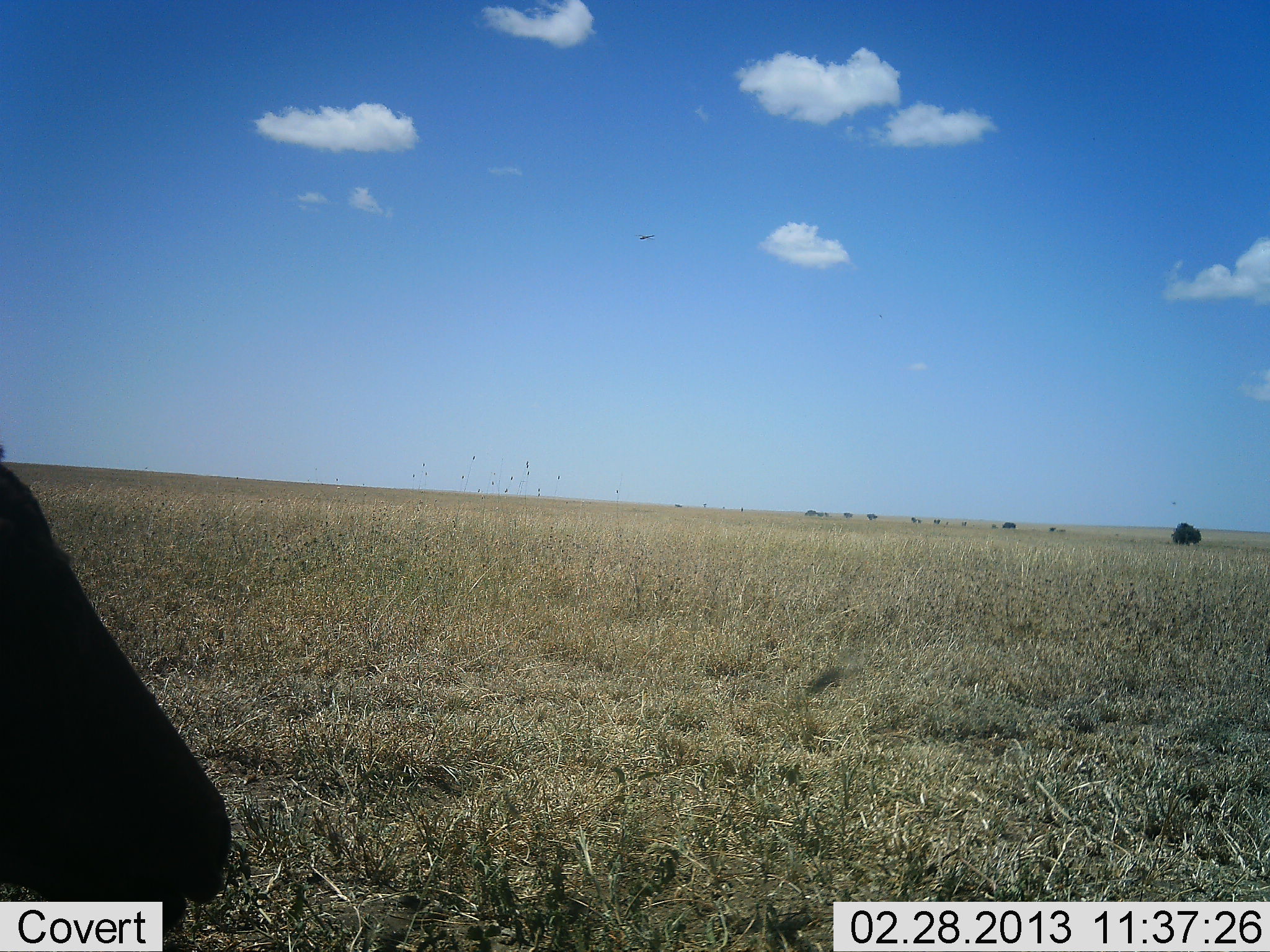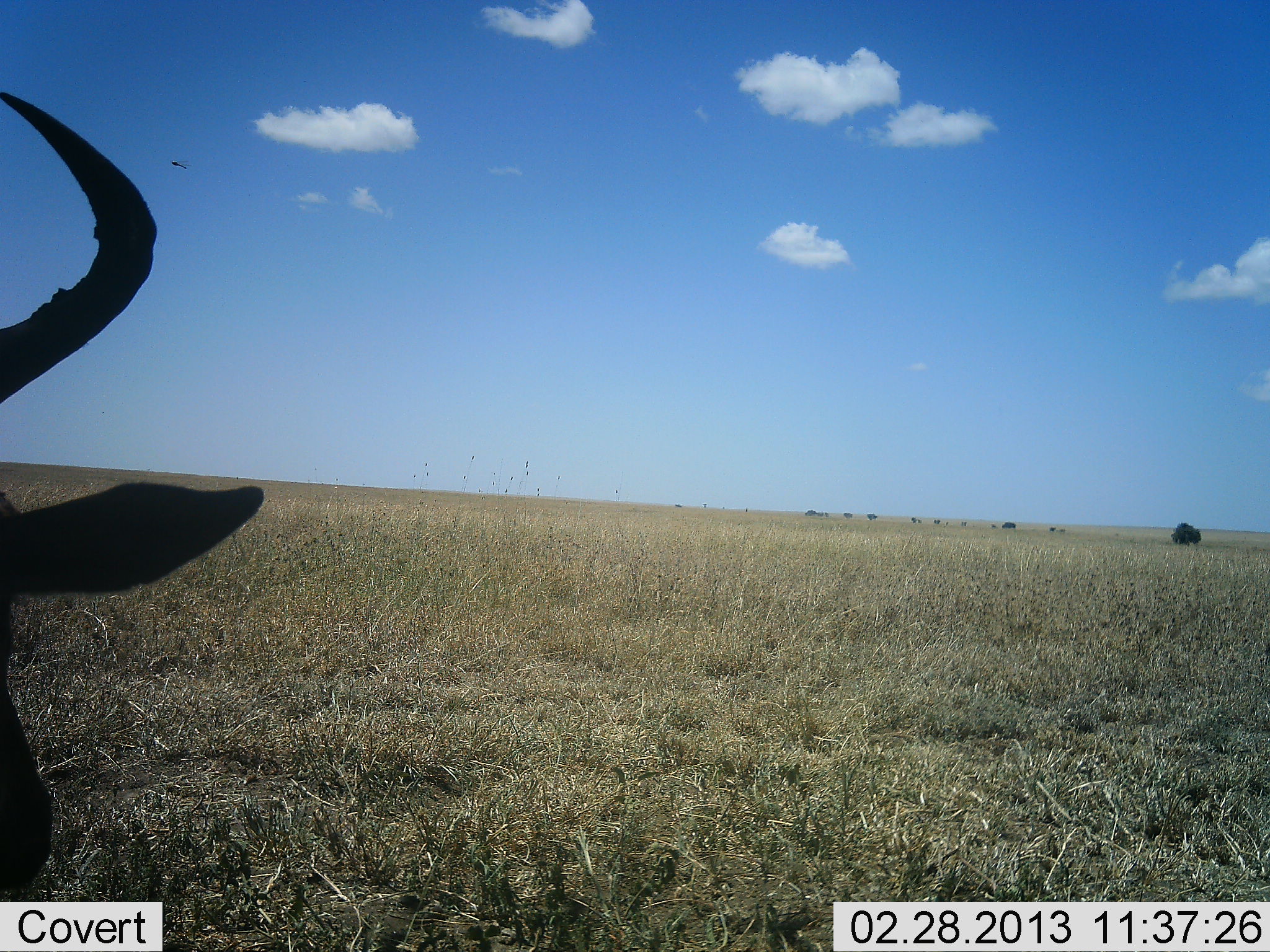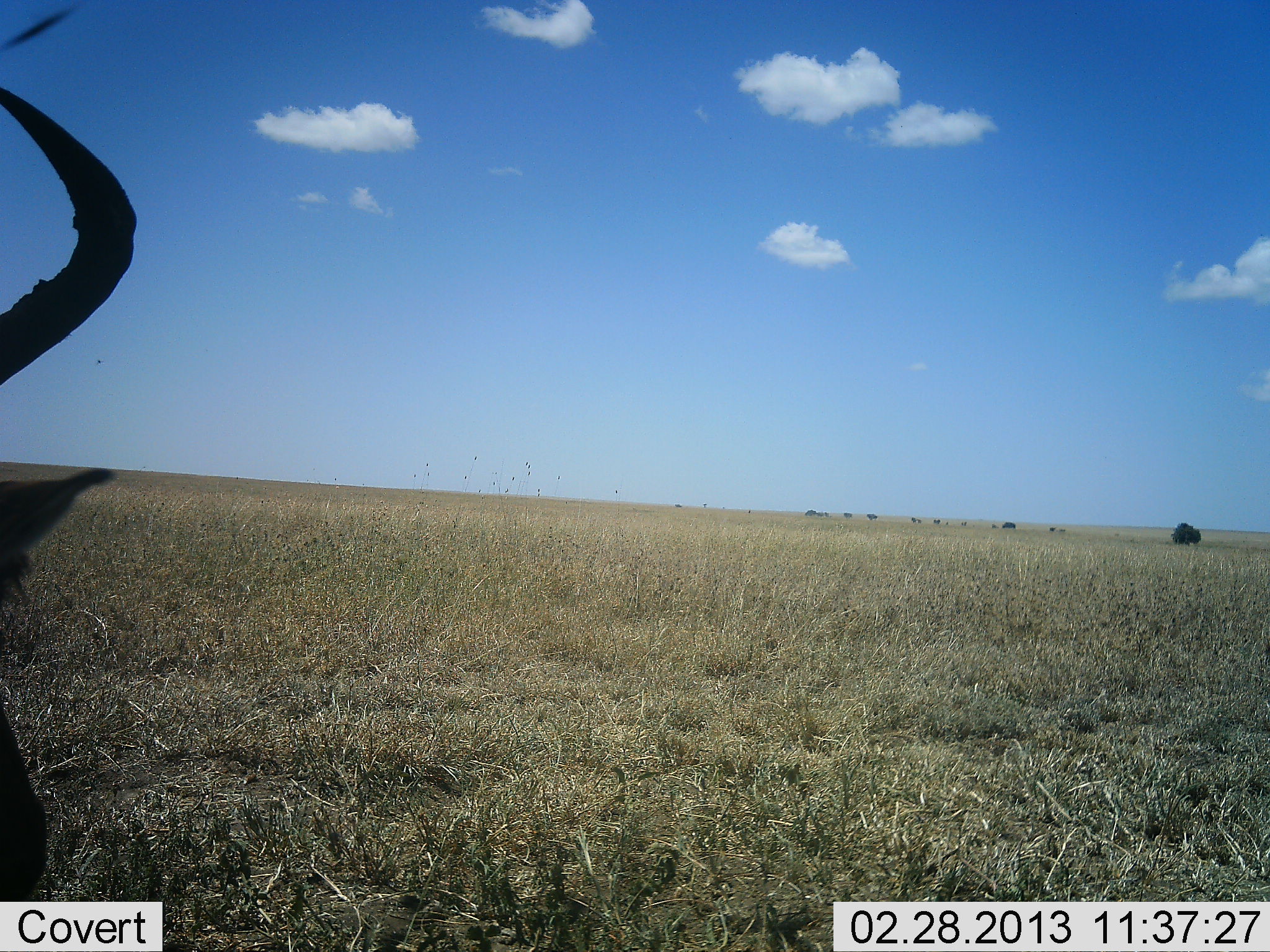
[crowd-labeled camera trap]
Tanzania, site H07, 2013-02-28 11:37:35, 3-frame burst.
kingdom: Animalia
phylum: Chordata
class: Mammalia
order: Artiodactyla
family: Bovidae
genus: Connochaetes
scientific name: Connochaetes taurinus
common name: blue wildebeest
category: wildebeest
Wildebeest (blue wildebeest) (Connochaetes taurinus), count 1. Behavior (volunteer vote fractions): standing 47%, resting 24%, moving 18%, interacting 0%. Young present (vote fraction): 0%. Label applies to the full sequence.